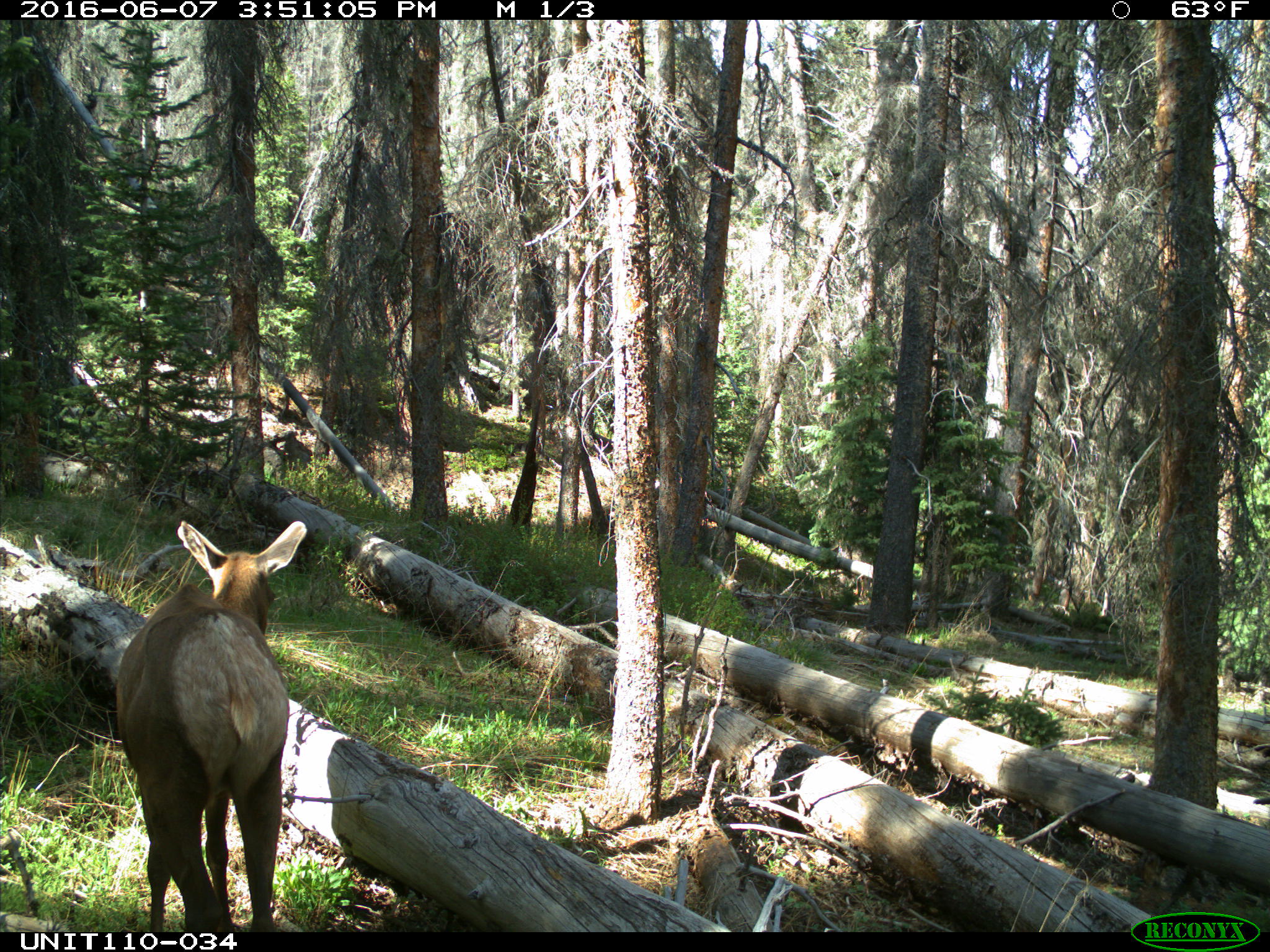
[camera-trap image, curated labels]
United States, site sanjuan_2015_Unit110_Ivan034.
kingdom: Animalia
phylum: Chordata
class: Mammalia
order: Artiodactyla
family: Cervidae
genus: Cervus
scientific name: Cervus elaphus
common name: red deer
Cervus elaphus (red deer).